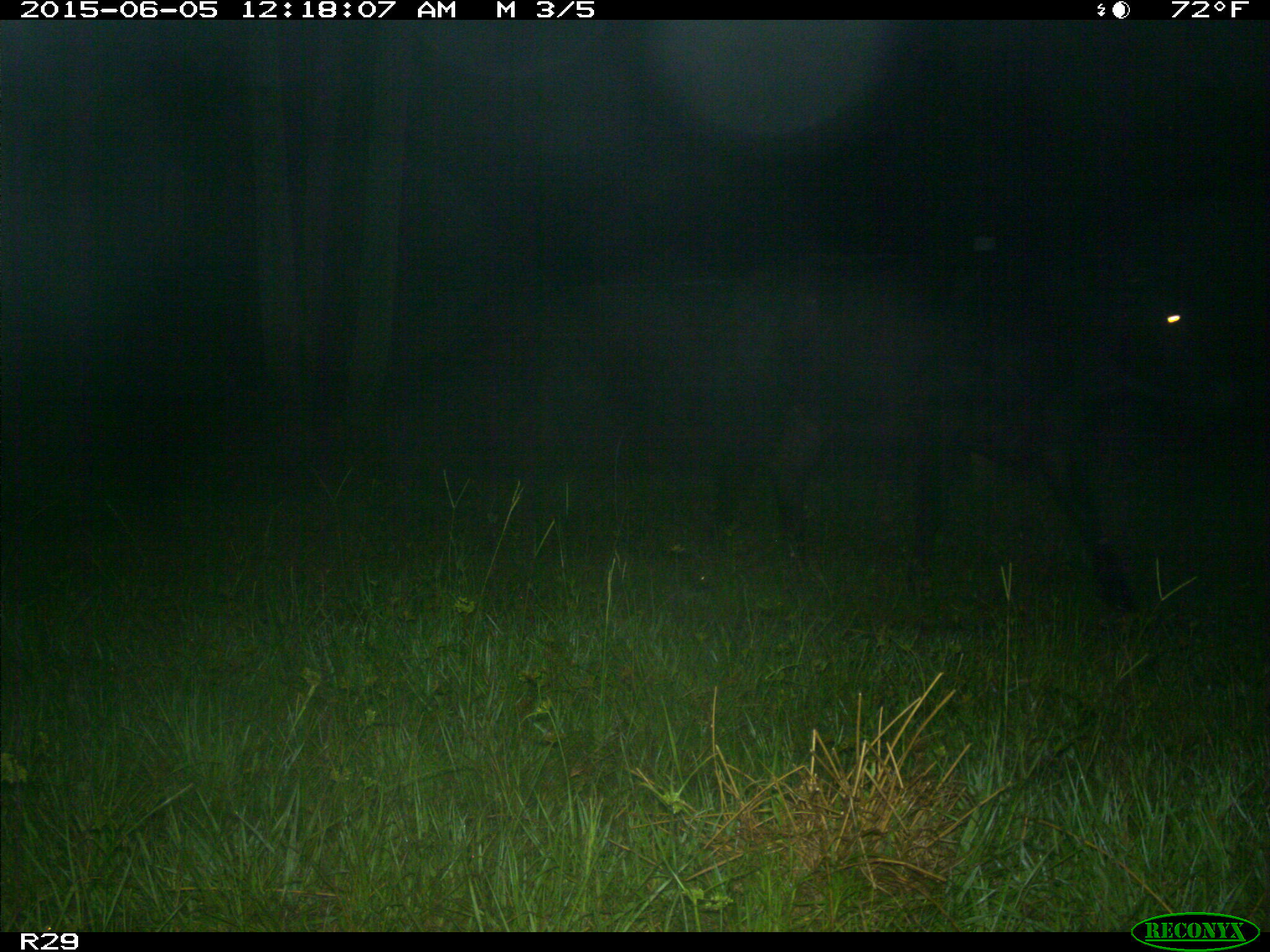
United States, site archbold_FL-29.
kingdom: Animalia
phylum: Chordata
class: Mammalia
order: Artiodactyla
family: Bovidae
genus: Bos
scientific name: Bos taurus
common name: domestic cow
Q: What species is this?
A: Bos taurus (domestic cow).